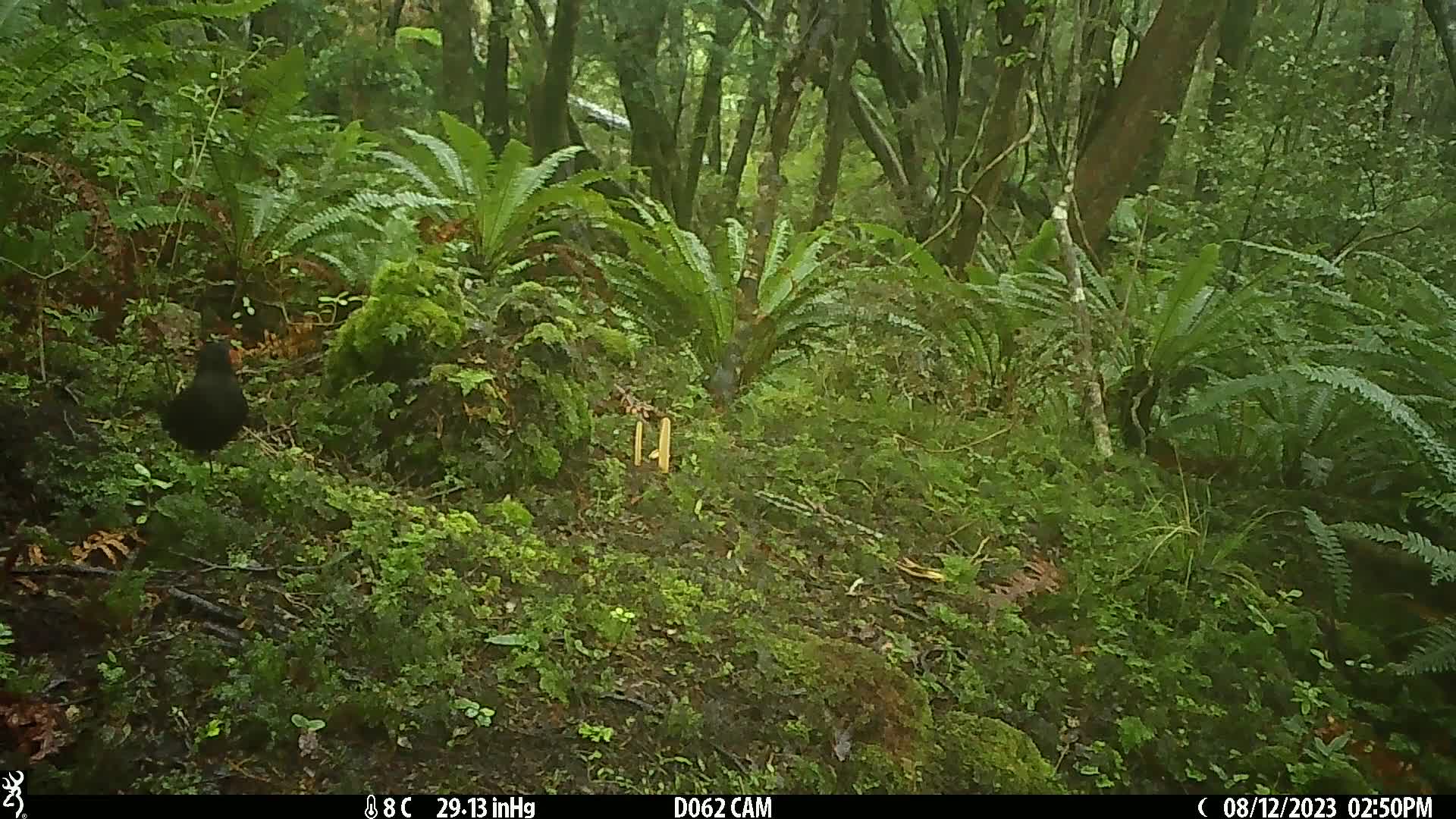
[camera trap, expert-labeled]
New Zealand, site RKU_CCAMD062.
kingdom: Animalia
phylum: Chordata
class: Aves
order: Passeriformes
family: Turdidae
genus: Turdus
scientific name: Turdus merula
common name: eurasian blackbird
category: blackbird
Blackbird (eurasian blackbird) (Turdus merula).